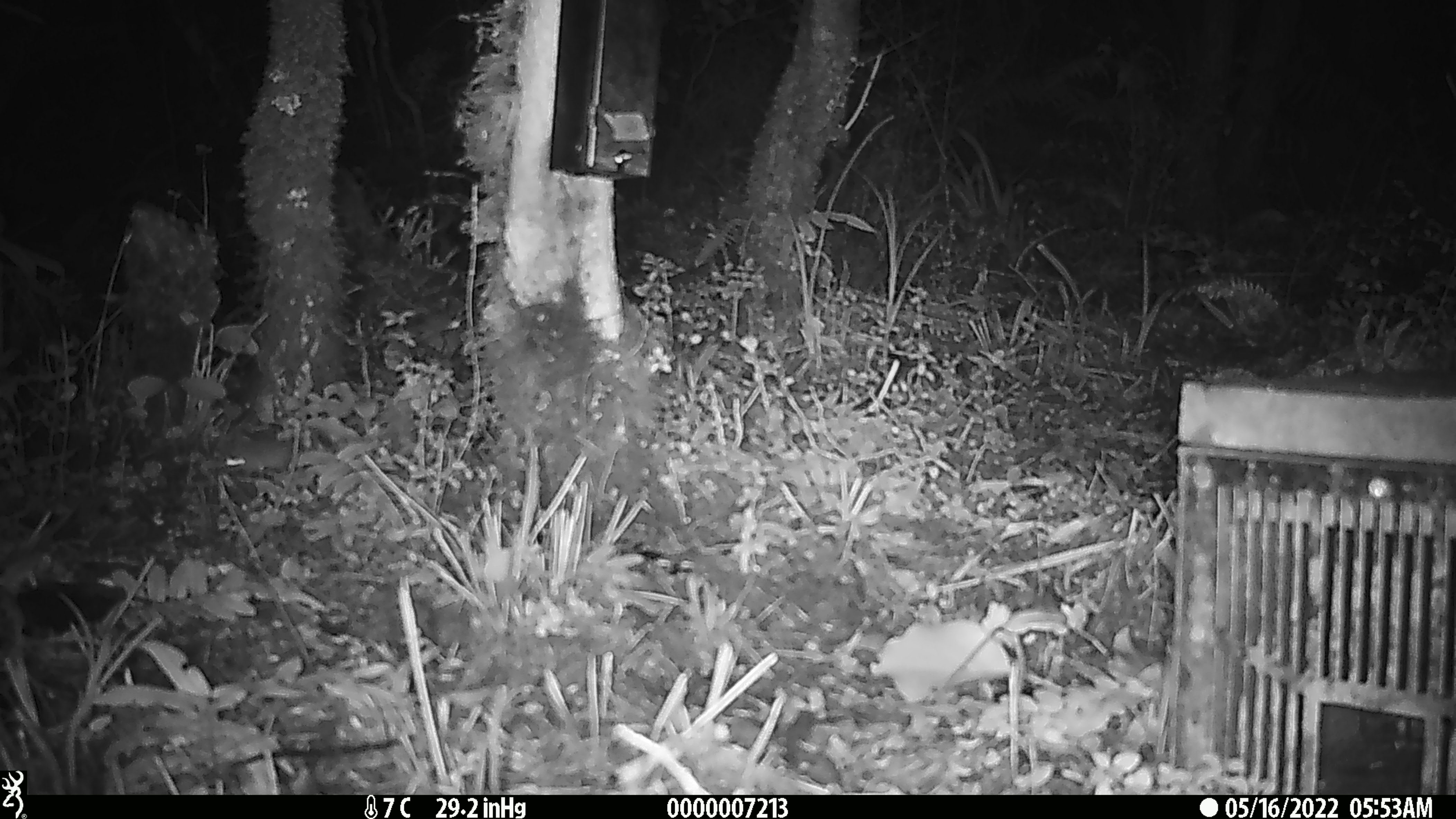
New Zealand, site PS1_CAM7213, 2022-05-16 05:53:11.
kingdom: Animalia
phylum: Chordata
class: Mammalia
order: Rodentia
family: Muridae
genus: Mus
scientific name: Mus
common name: mouse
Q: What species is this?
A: Mouse (Mus).